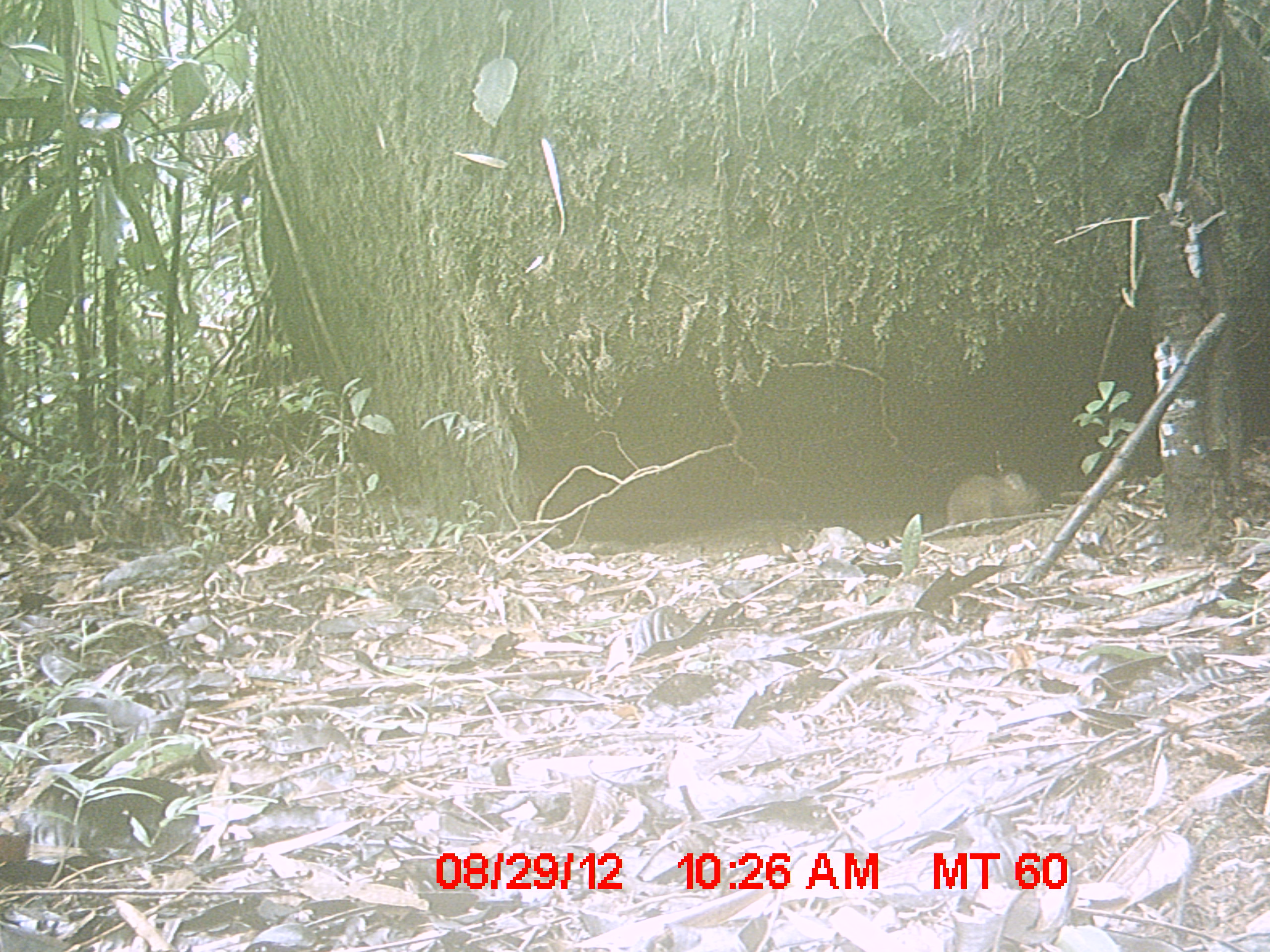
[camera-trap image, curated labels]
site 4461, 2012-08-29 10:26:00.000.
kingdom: Animalia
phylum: Chordata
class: Mammalia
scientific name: Mammalia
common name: mammals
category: small mammal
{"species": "small mammal (mammals) (Mammalia)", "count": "1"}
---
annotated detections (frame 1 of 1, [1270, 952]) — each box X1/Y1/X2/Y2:
small mammal: 944/472/1048/531